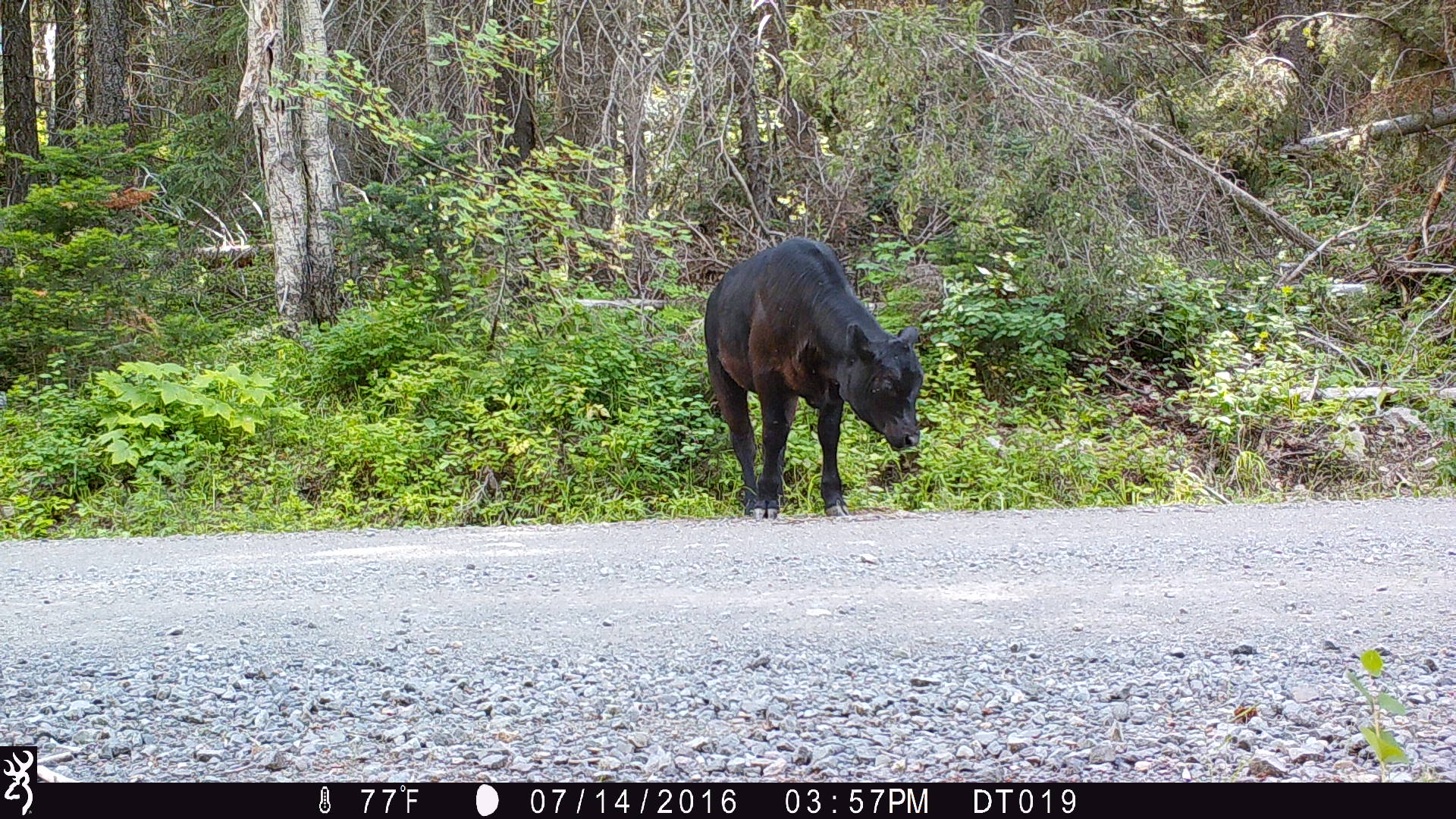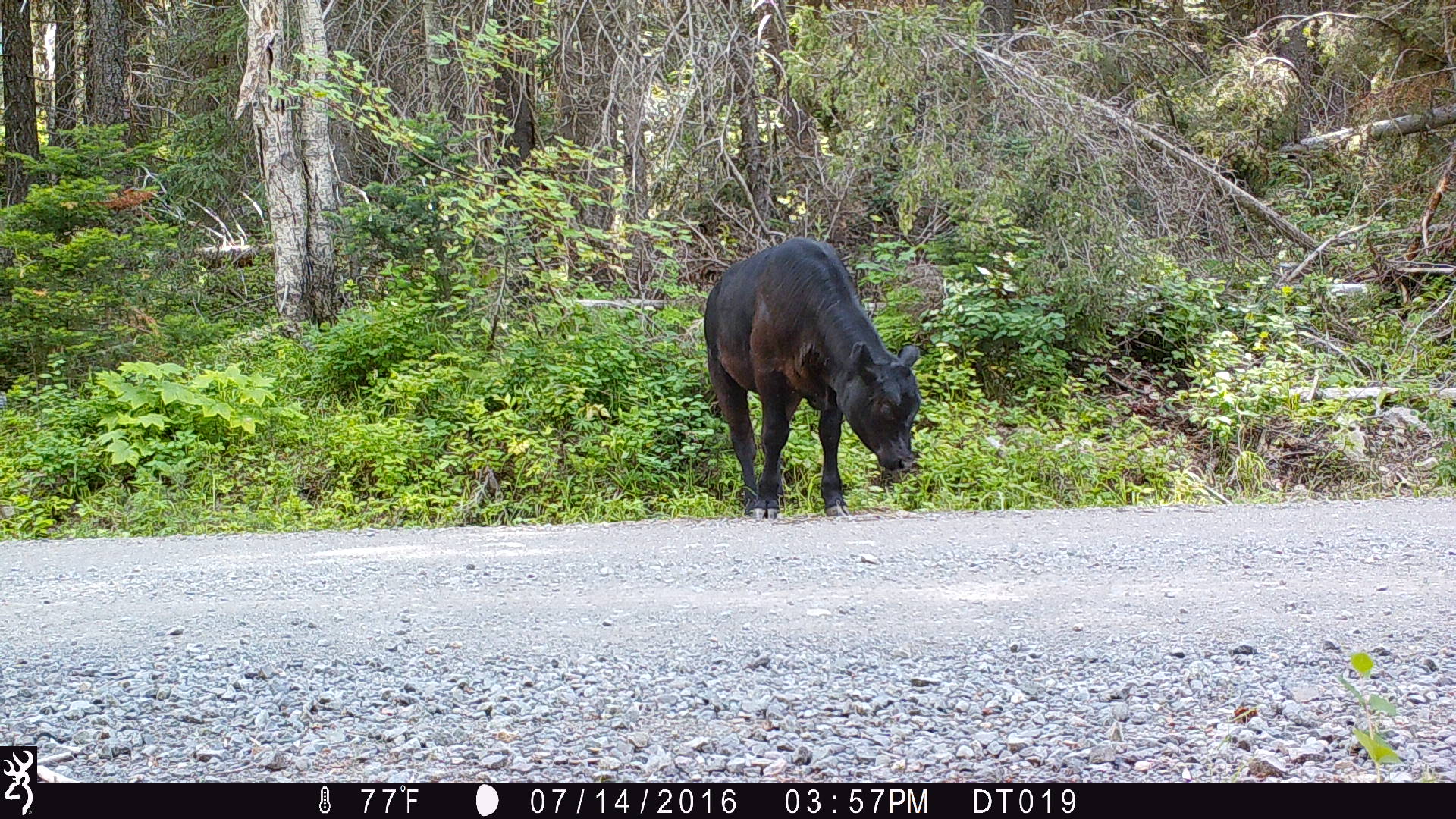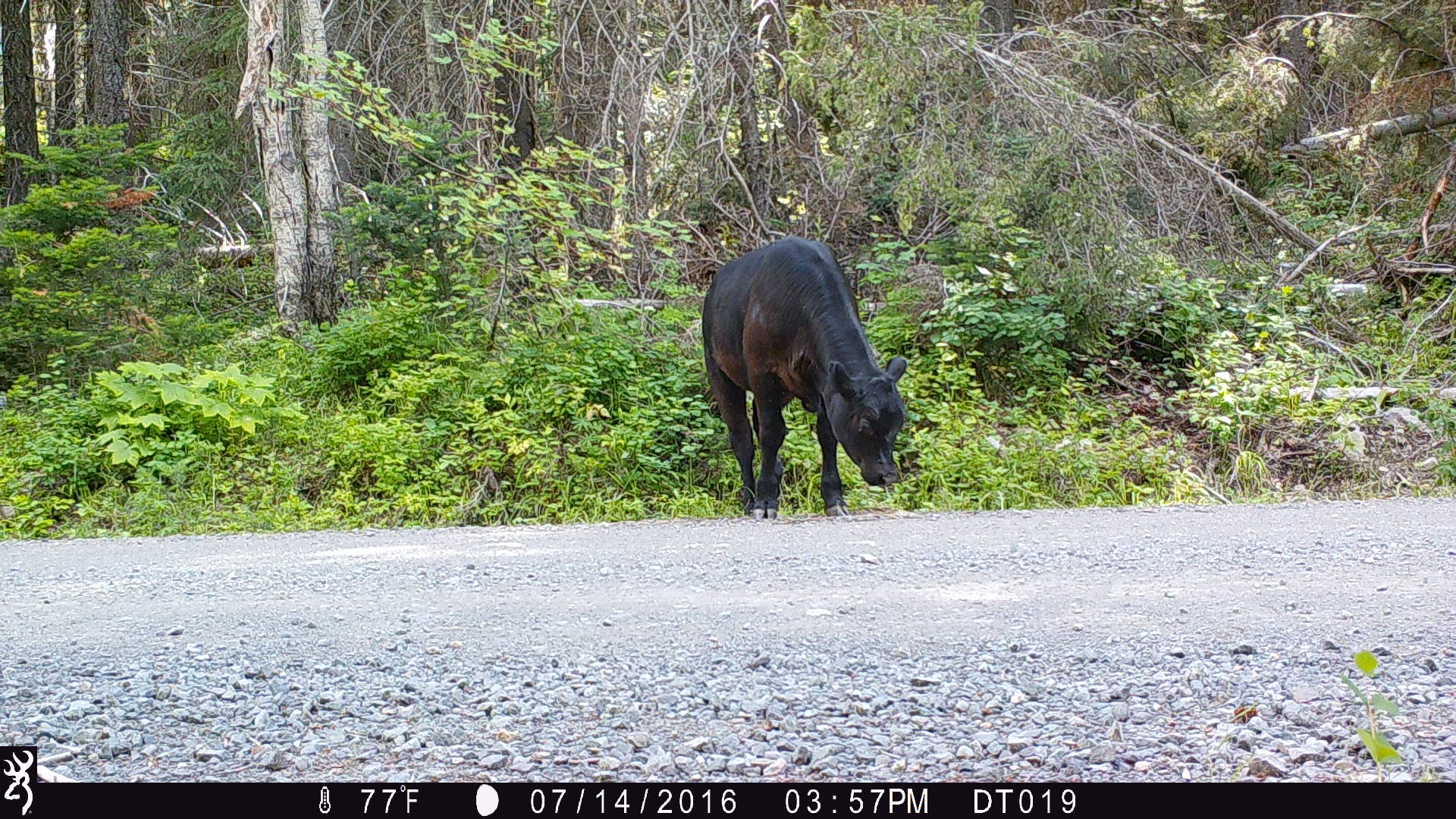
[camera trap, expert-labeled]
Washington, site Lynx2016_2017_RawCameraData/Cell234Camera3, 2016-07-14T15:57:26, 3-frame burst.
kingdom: Animalia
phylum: Chordata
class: Mammalia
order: Artiodactyla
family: Bovidae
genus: Bos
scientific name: Bos taurus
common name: domestic cattle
Domestic cattle (Bos taurus). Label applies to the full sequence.